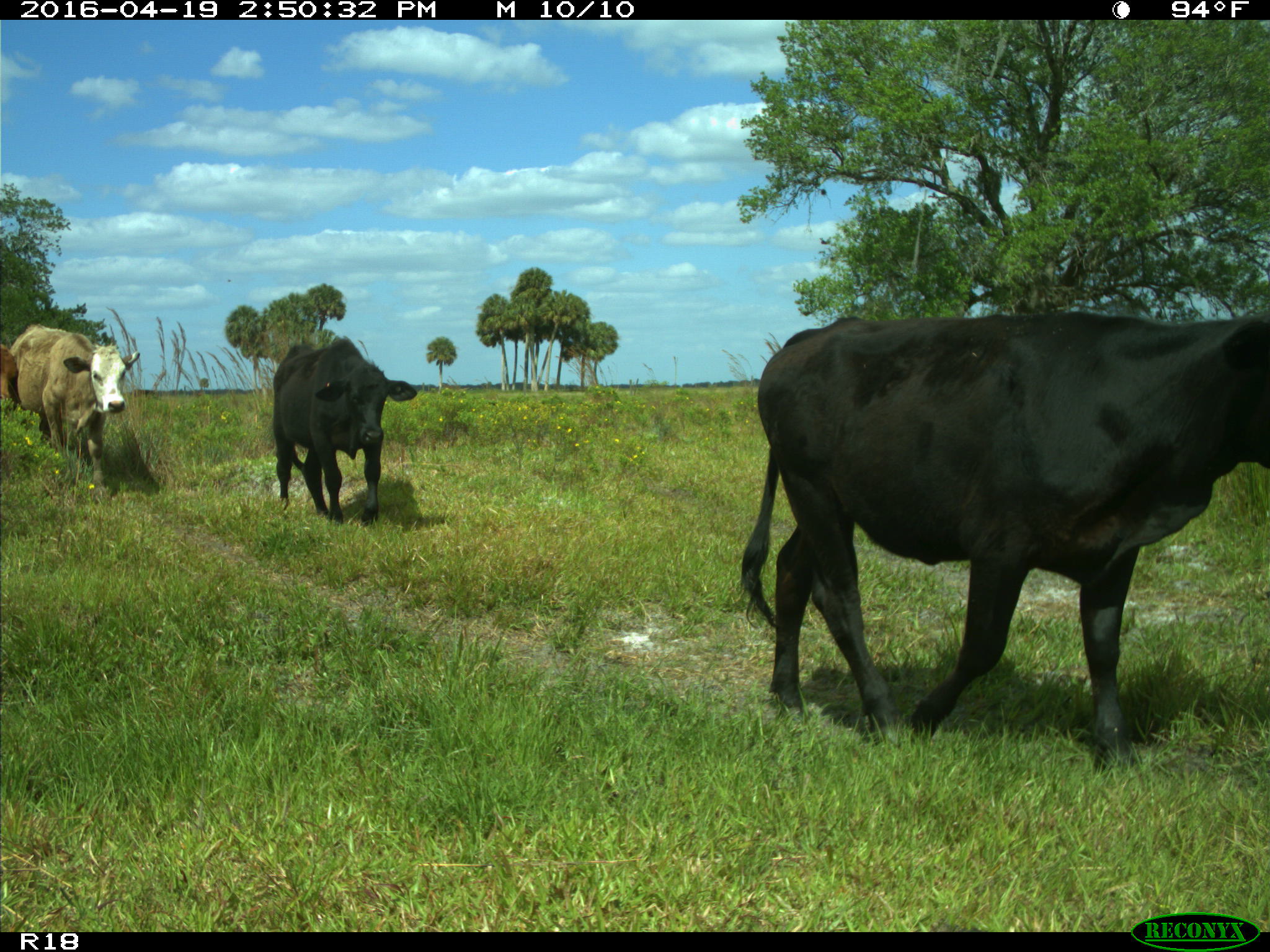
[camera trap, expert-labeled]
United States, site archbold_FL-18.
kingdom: Animalia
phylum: Chordata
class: Mammalia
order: Artiodactyla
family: Bovidae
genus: Bos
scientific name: Bos taurus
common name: domestic cow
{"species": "Bos taurus (domestic cow)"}